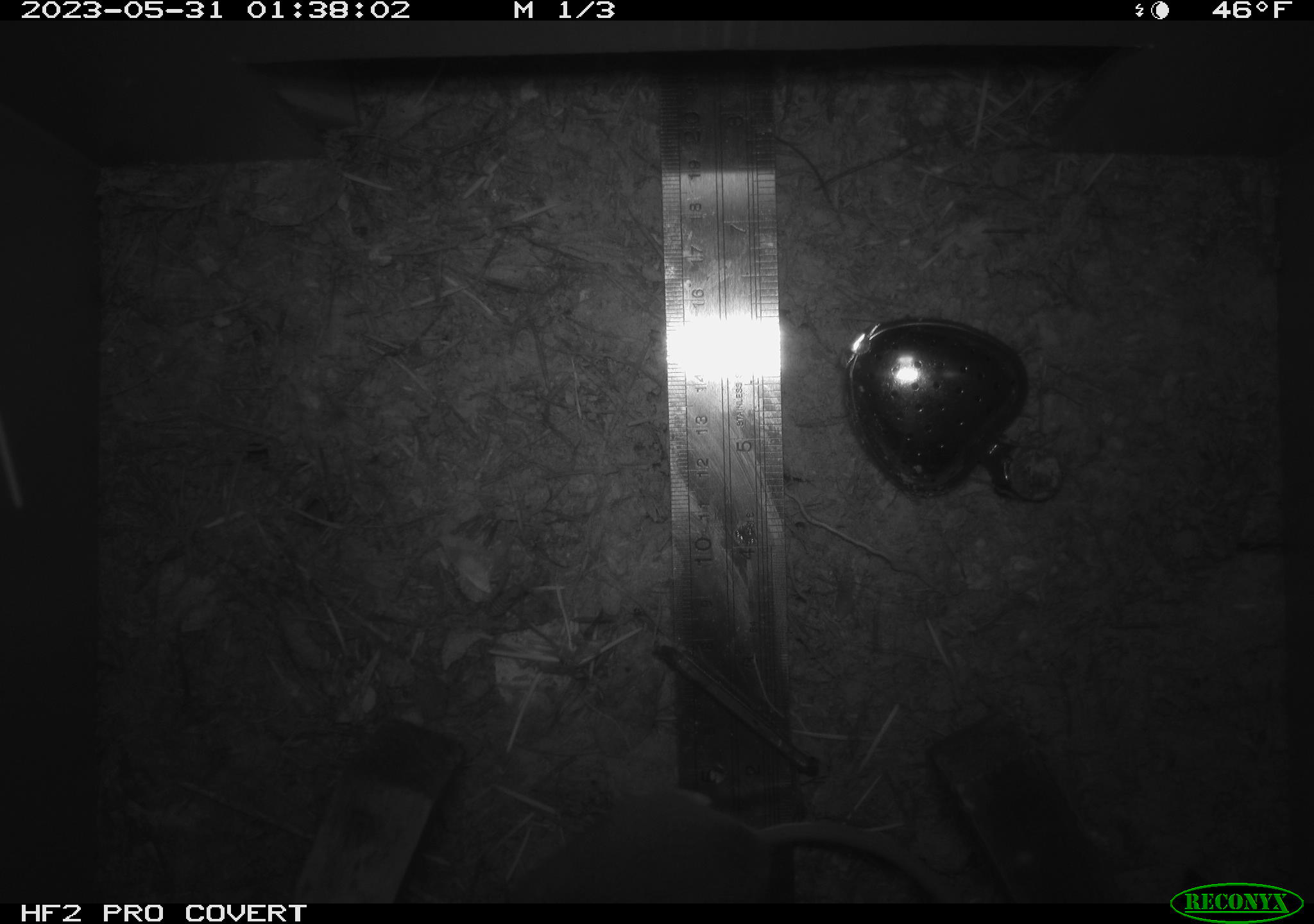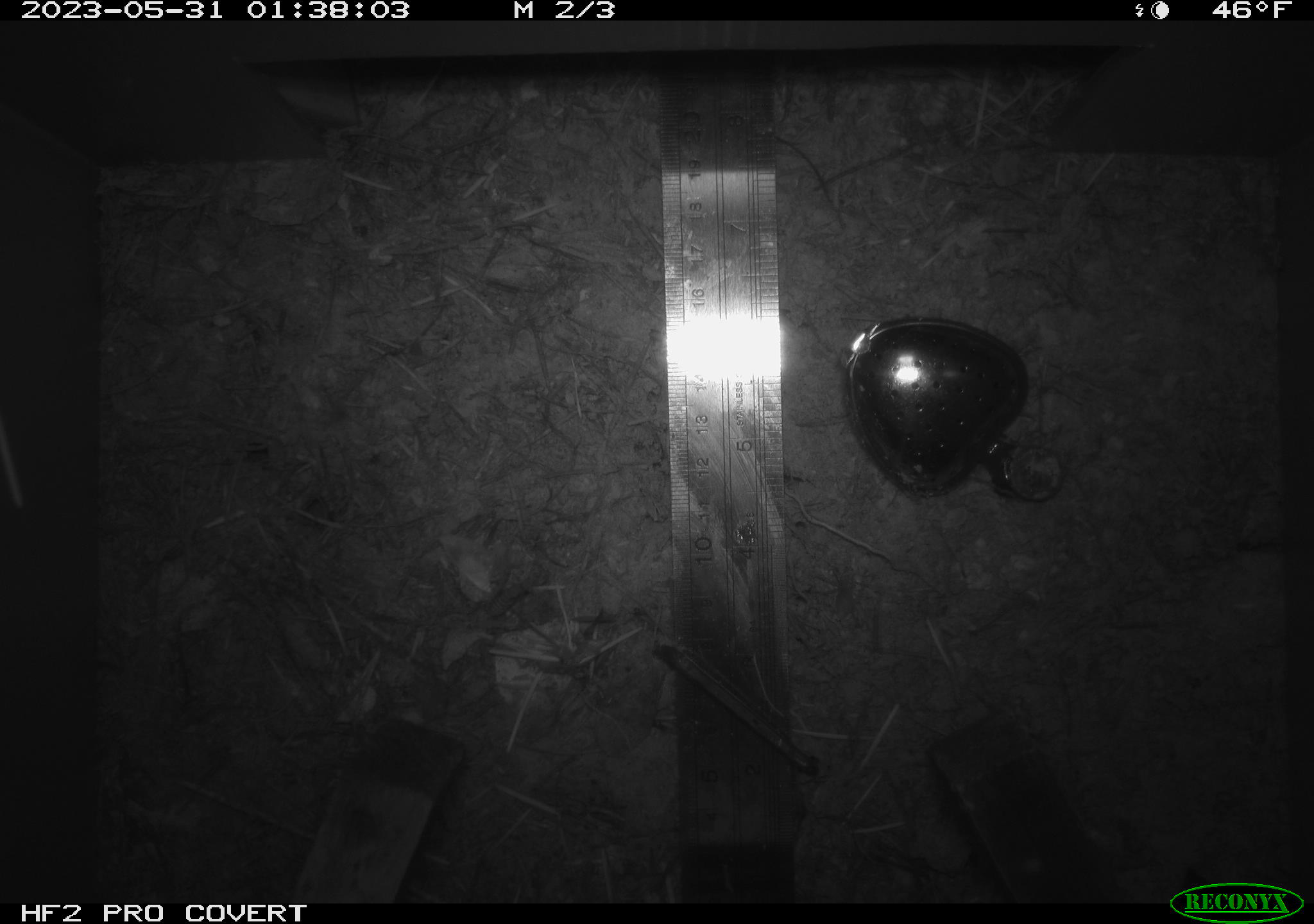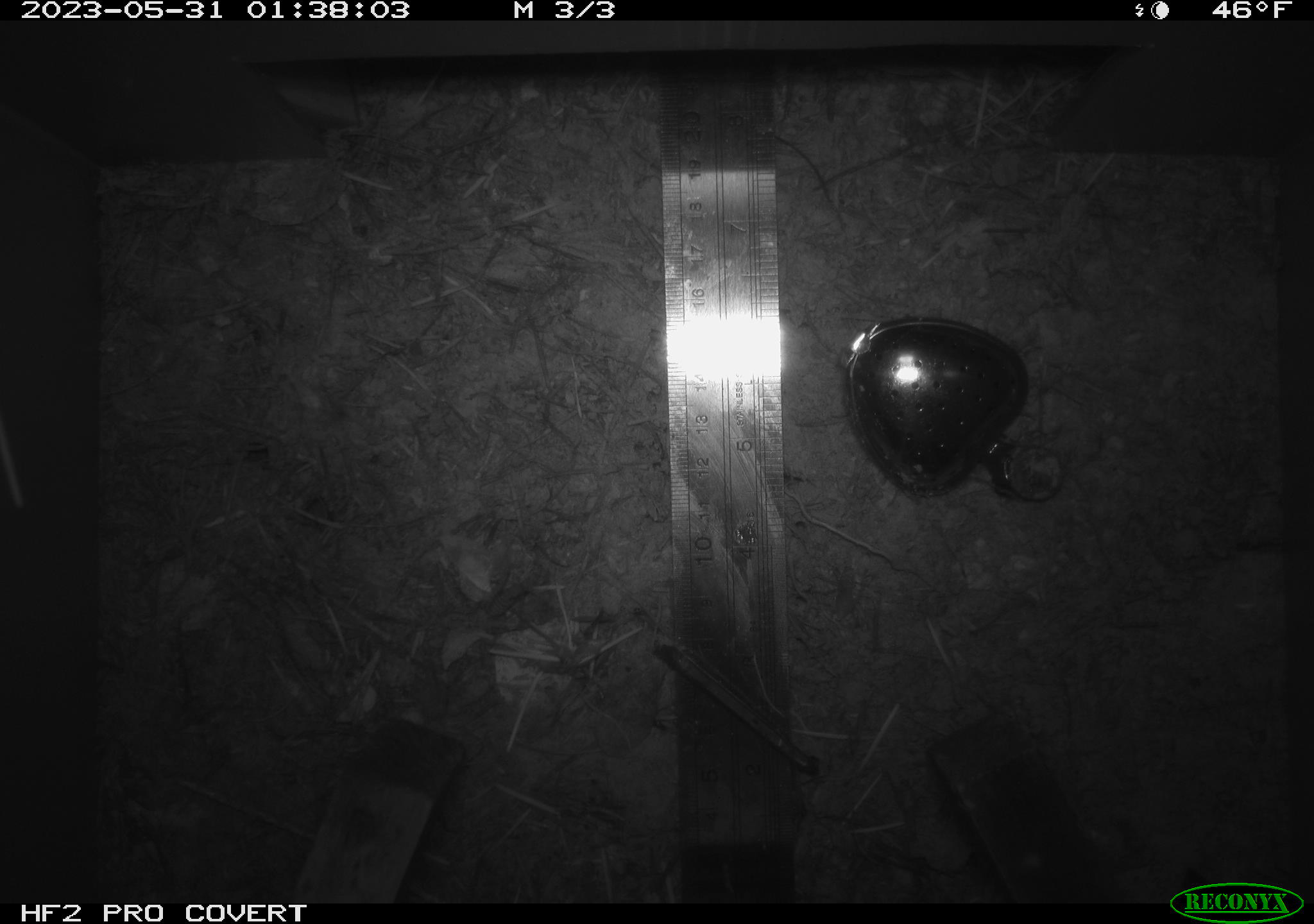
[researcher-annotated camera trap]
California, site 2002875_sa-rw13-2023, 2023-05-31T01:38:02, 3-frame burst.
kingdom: Animalia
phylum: Chordata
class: Mammalia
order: Rodentia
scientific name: Rodentia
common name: mouse species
Mouse species (Rodentia).